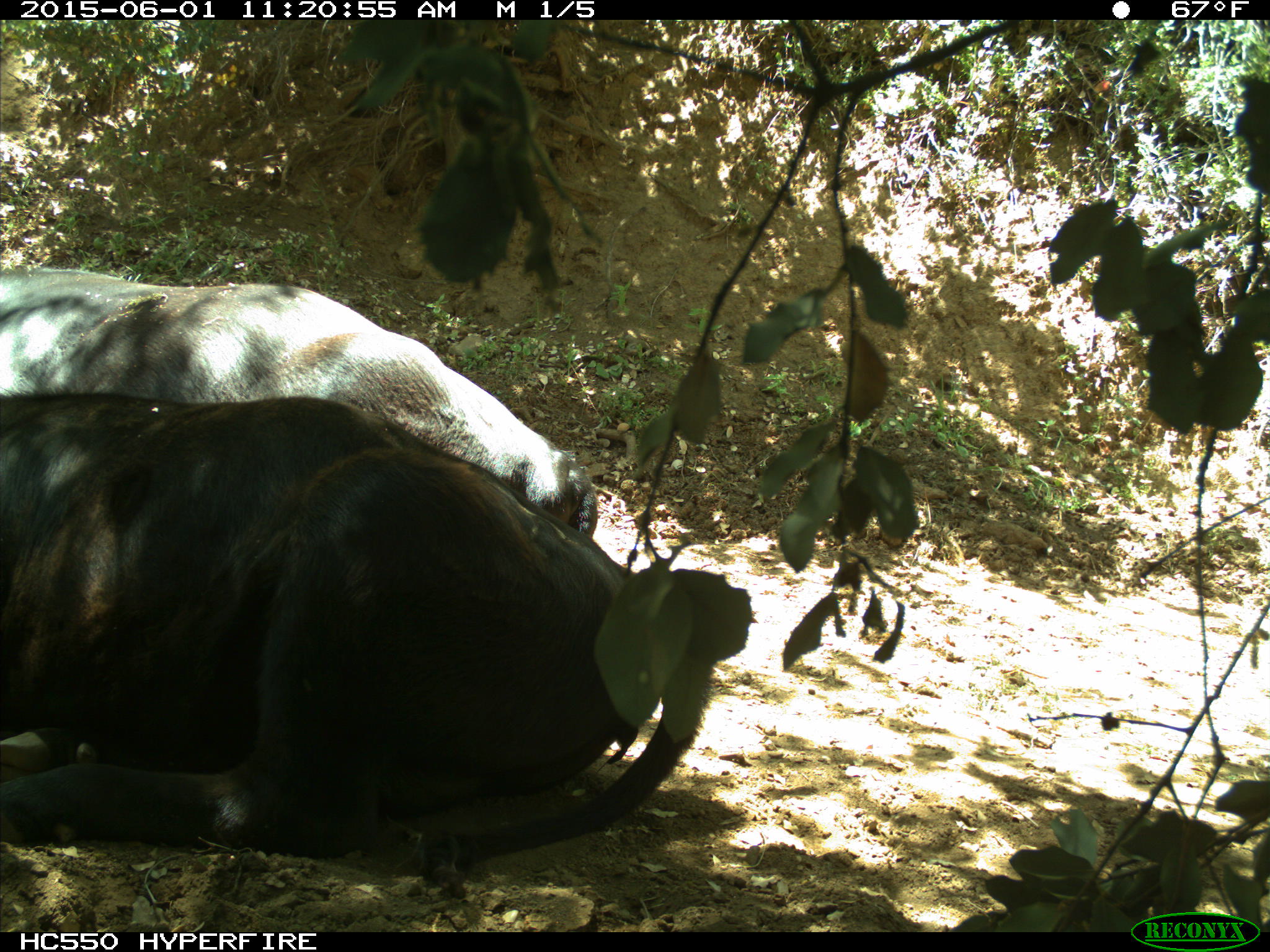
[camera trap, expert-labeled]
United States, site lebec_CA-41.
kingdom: Animalia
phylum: Chordata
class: Mammalia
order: Artiodactyla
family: Bovidae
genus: Bos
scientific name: Bos taurus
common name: domestic cow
Bos taurus (domestic cow).